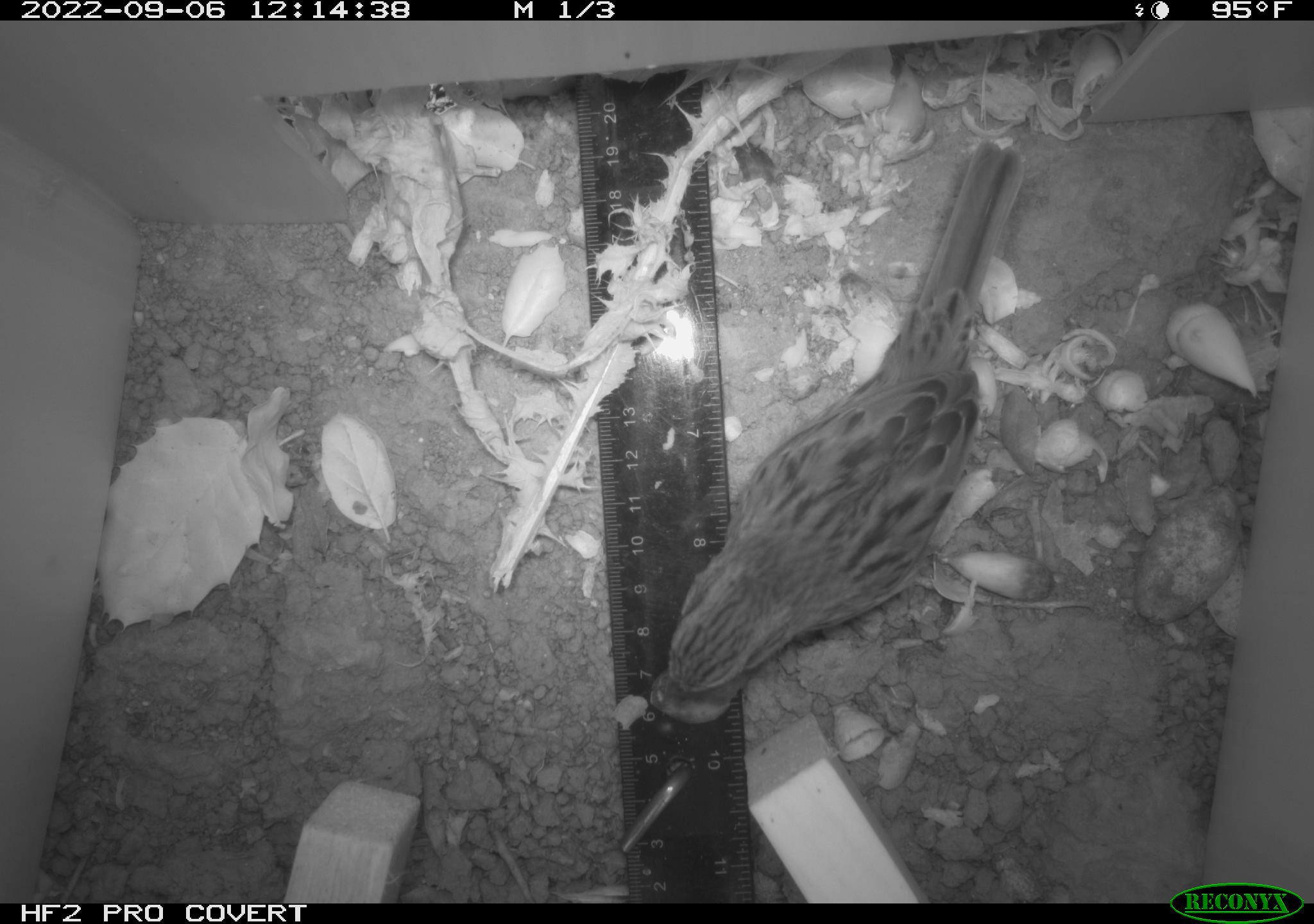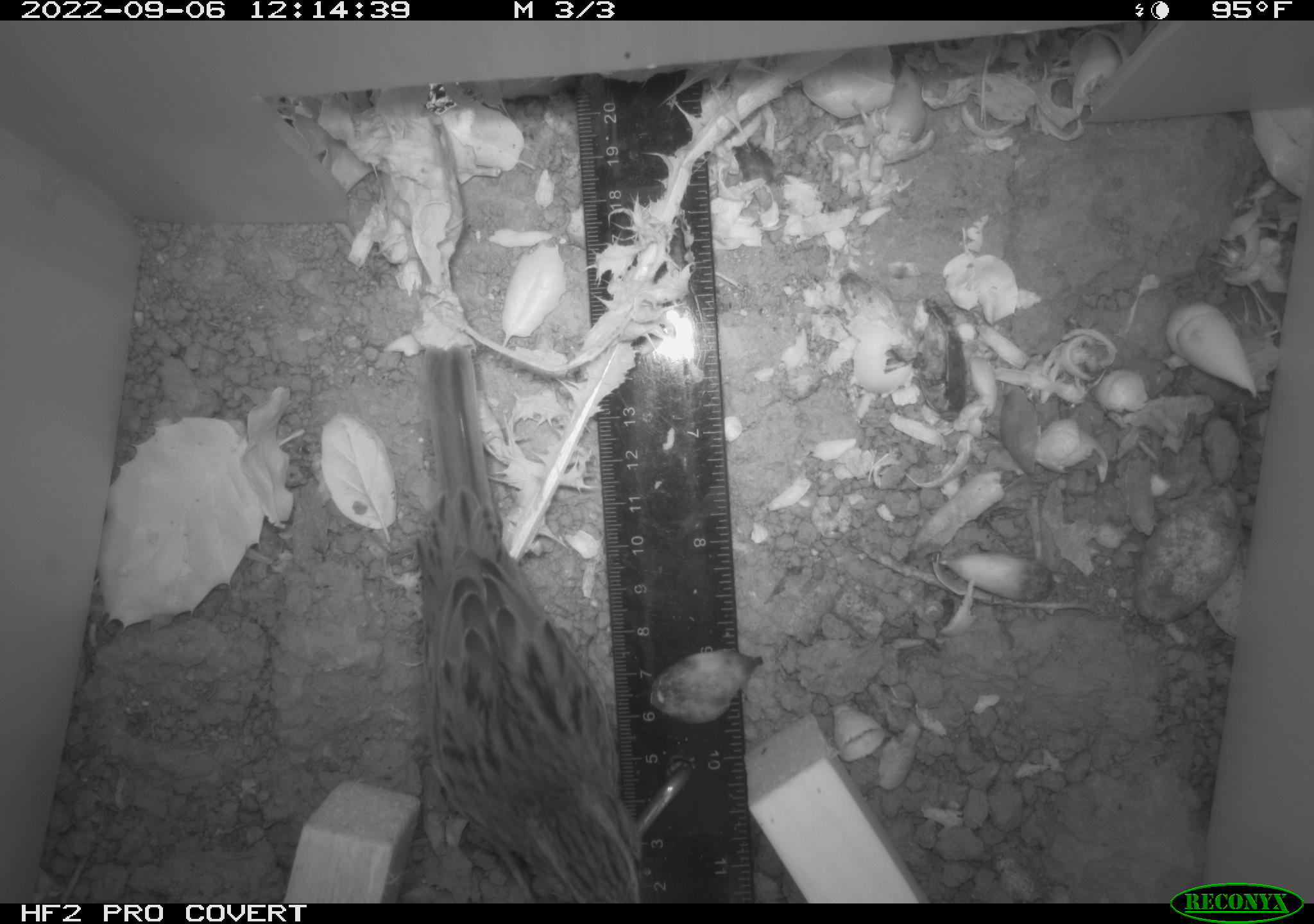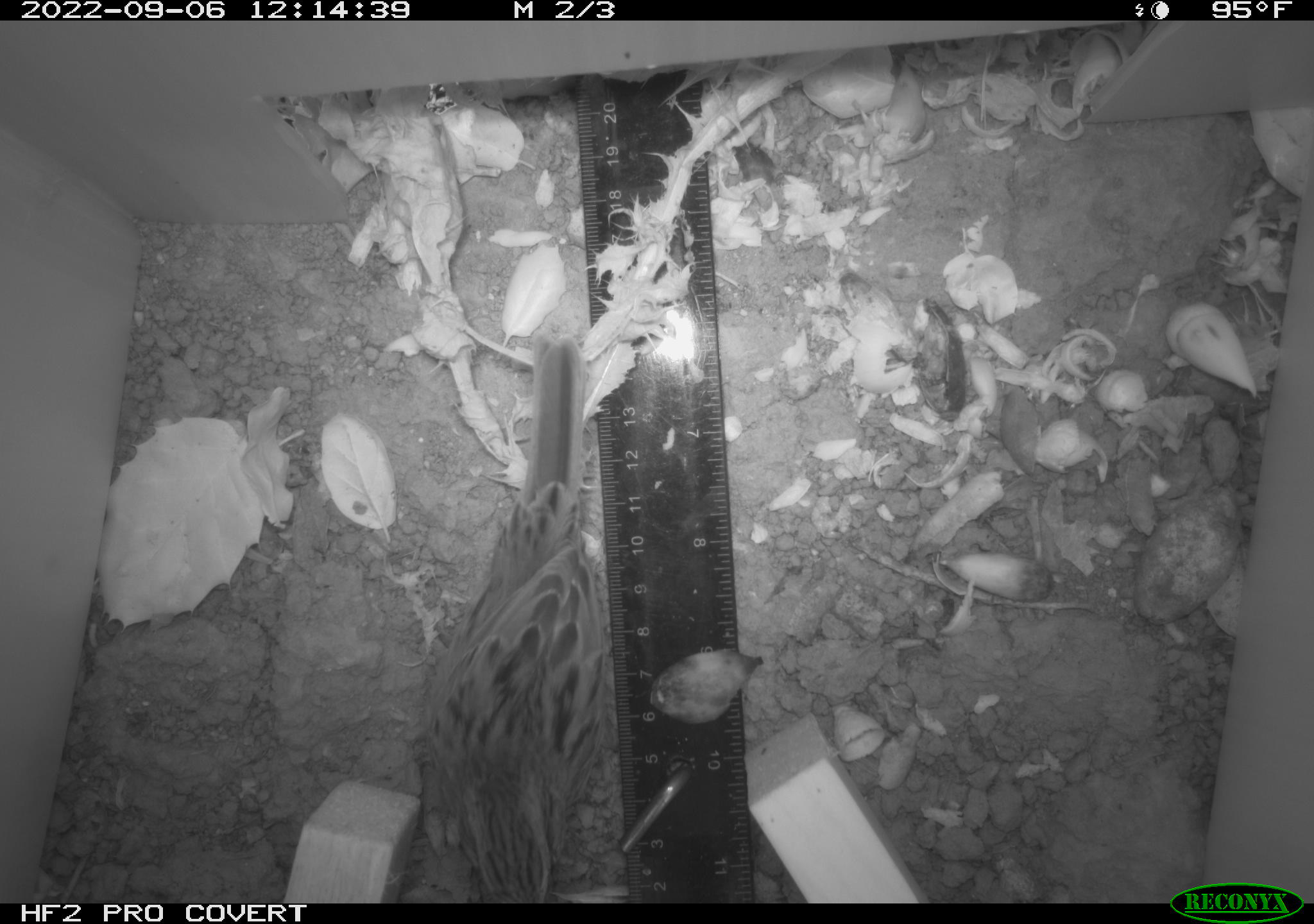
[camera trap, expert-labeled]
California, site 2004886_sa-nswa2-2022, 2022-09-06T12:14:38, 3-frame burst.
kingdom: Animalia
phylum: Chordata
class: Aves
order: Passeriformes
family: Passerellidae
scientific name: Passerellidae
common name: new world sparrows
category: passerellidae family